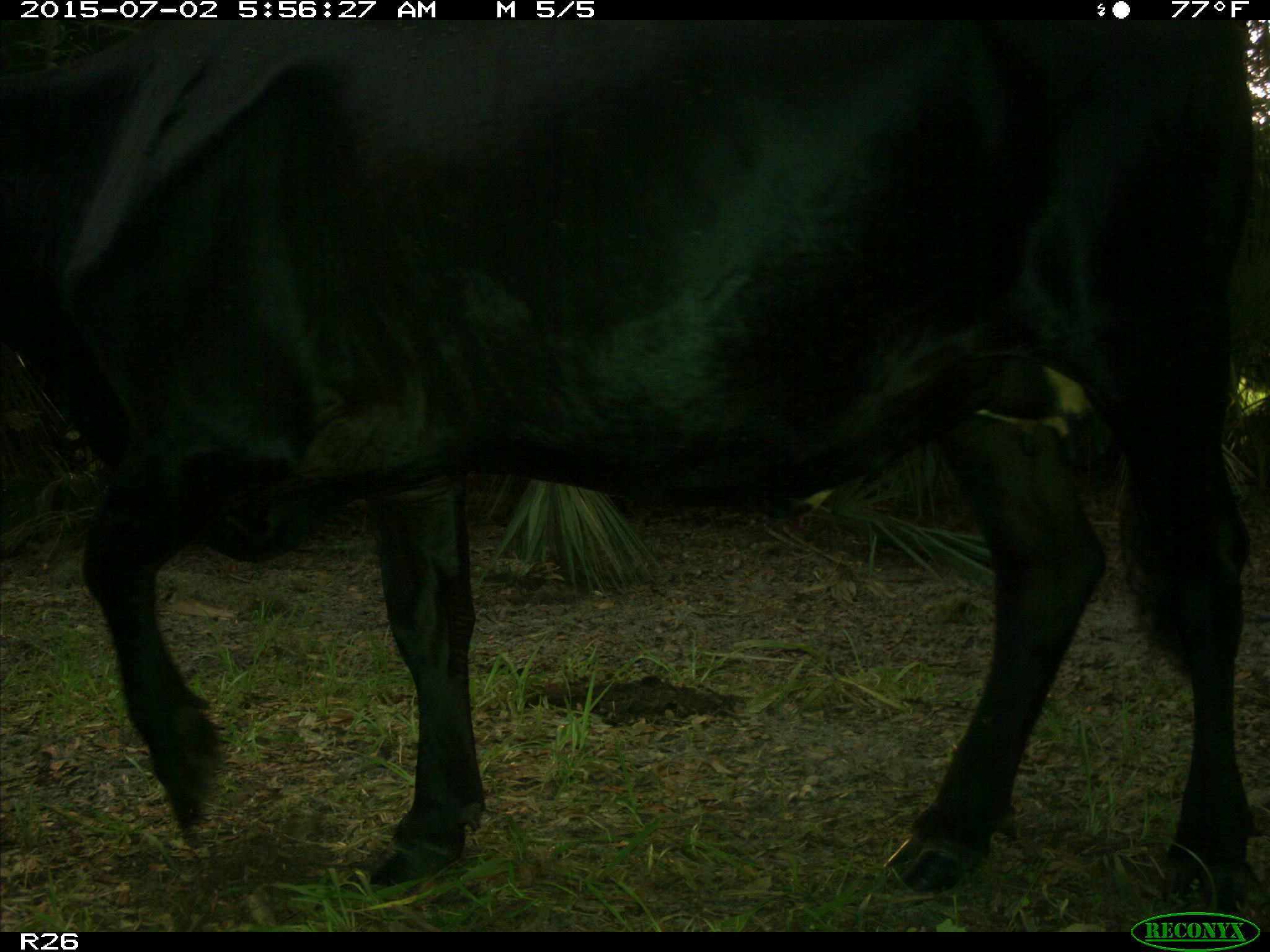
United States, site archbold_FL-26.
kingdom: Animalia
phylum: Chordata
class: Mammalia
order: Artiodactyla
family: Bovidae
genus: Bos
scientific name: Bos taurus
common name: domestic cow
Bos taurus (domestic cow).